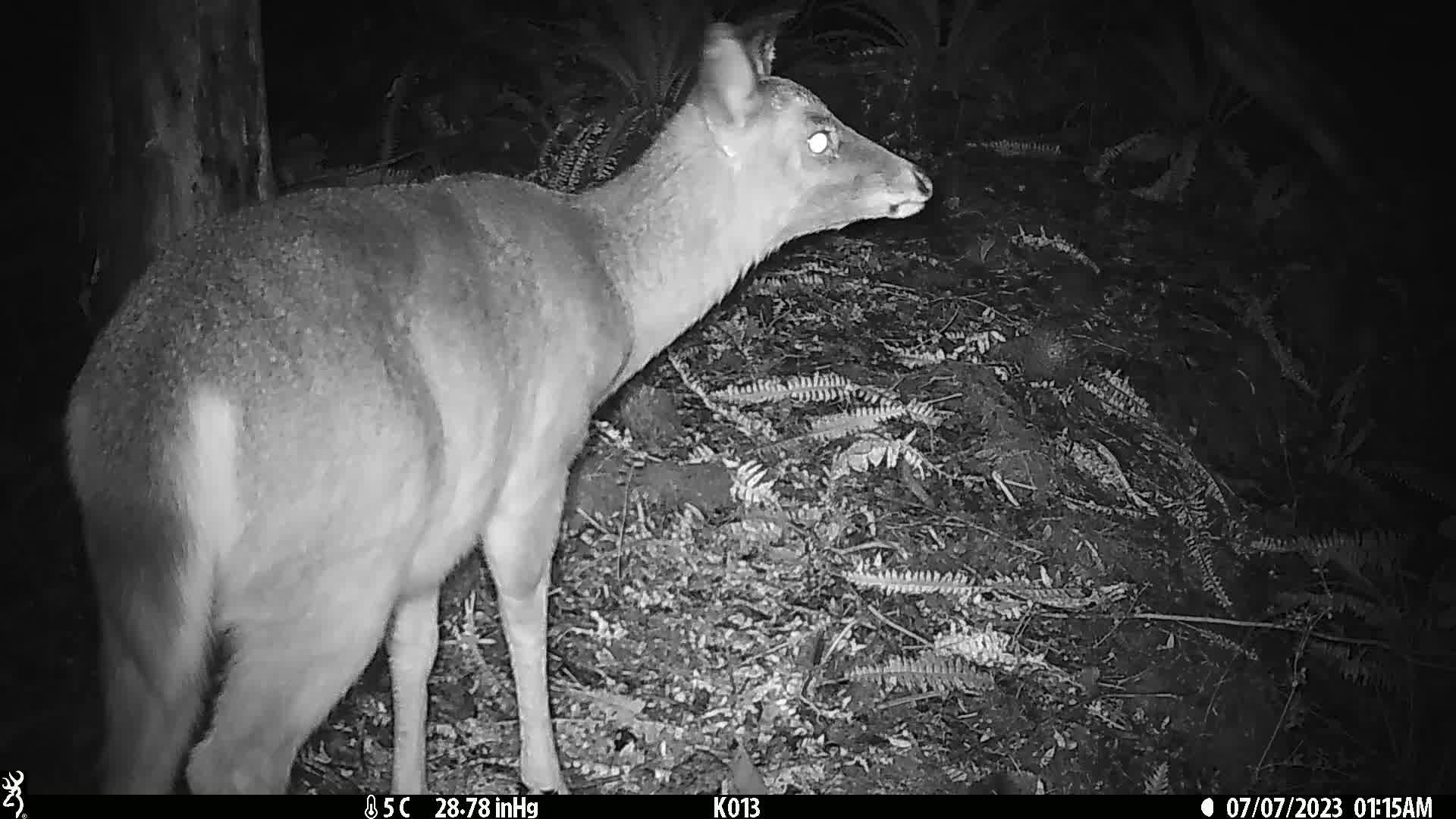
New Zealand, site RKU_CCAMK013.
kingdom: Animalia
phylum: Chordata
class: Mammalia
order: Artiodactyla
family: Cervidae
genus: Odocoileus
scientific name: Odocoileus virginianus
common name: white-tailed deer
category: white tailed deer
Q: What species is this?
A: White tailed deer (white-tailed deer) (Odocoileus virginianus).